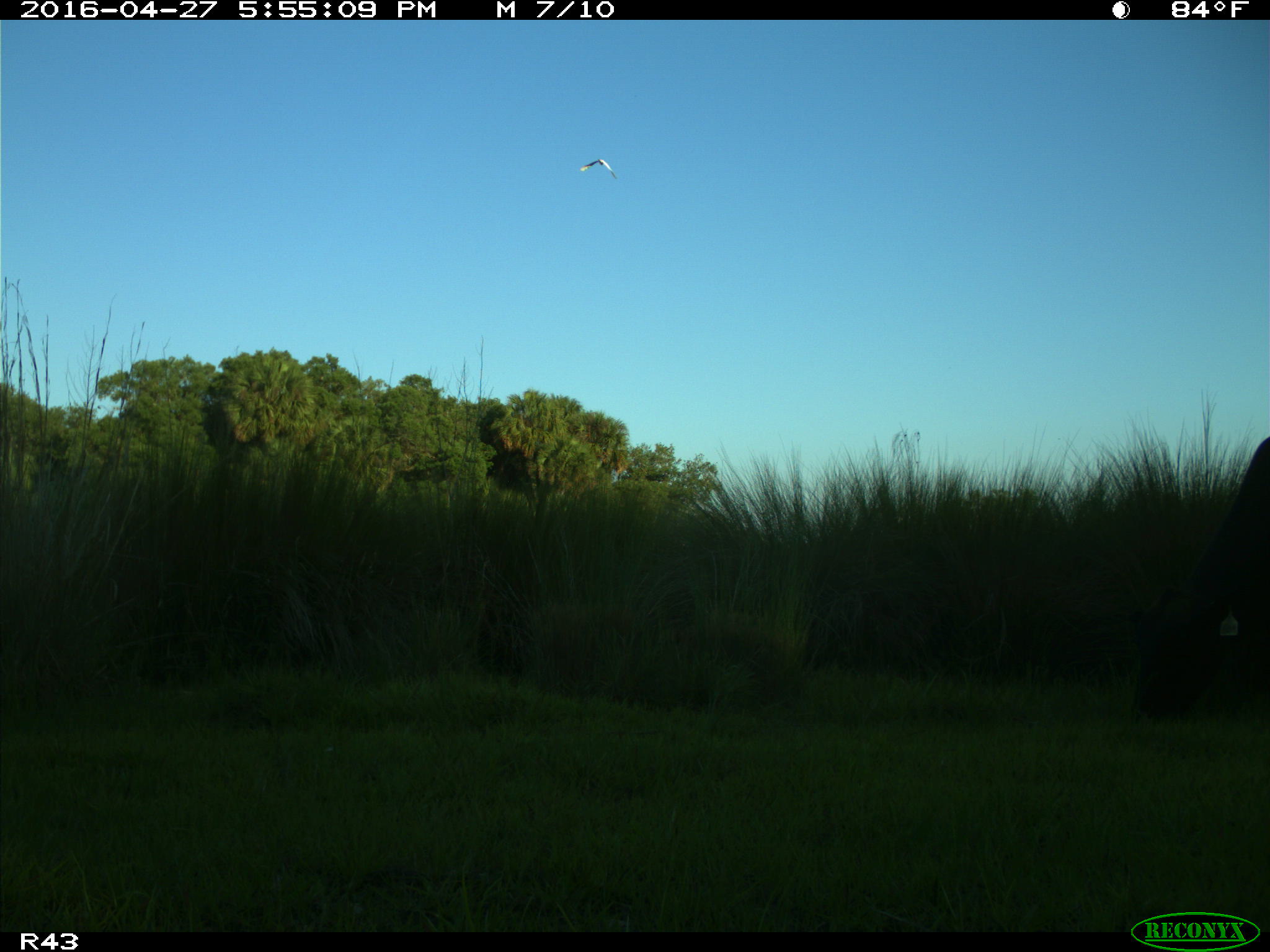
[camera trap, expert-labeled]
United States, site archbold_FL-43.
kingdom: Animalia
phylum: Chordata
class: Mammalia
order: Artiodactyla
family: Bovidae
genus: Bos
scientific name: Bos taurus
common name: domestic cow